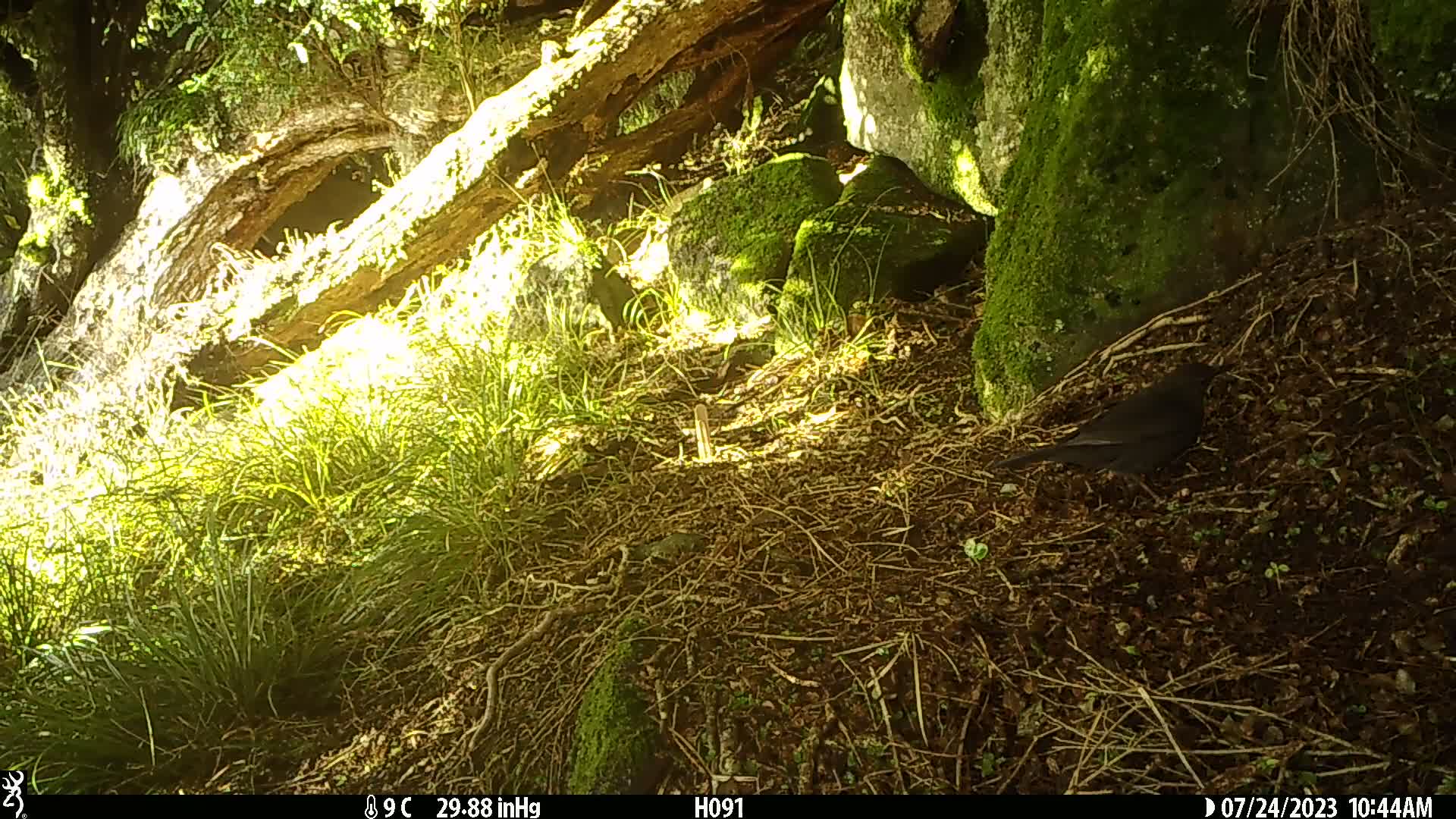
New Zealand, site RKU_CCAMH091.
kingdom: Animalia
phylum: Chordata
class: Aves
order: Passeriformes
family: Turdidae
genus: Turdus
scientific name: Turdus merula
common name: eurasian blackbird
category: blackbird